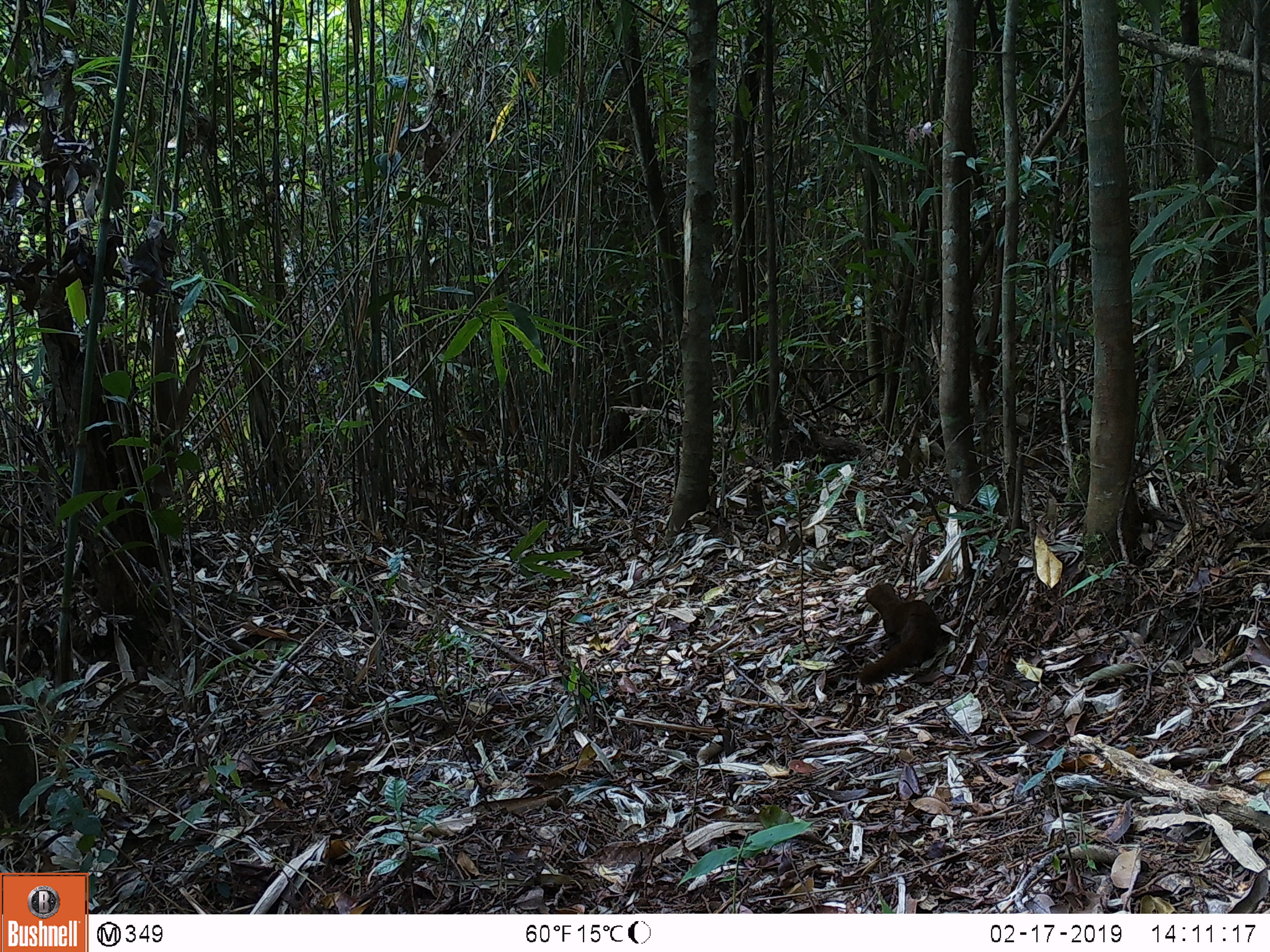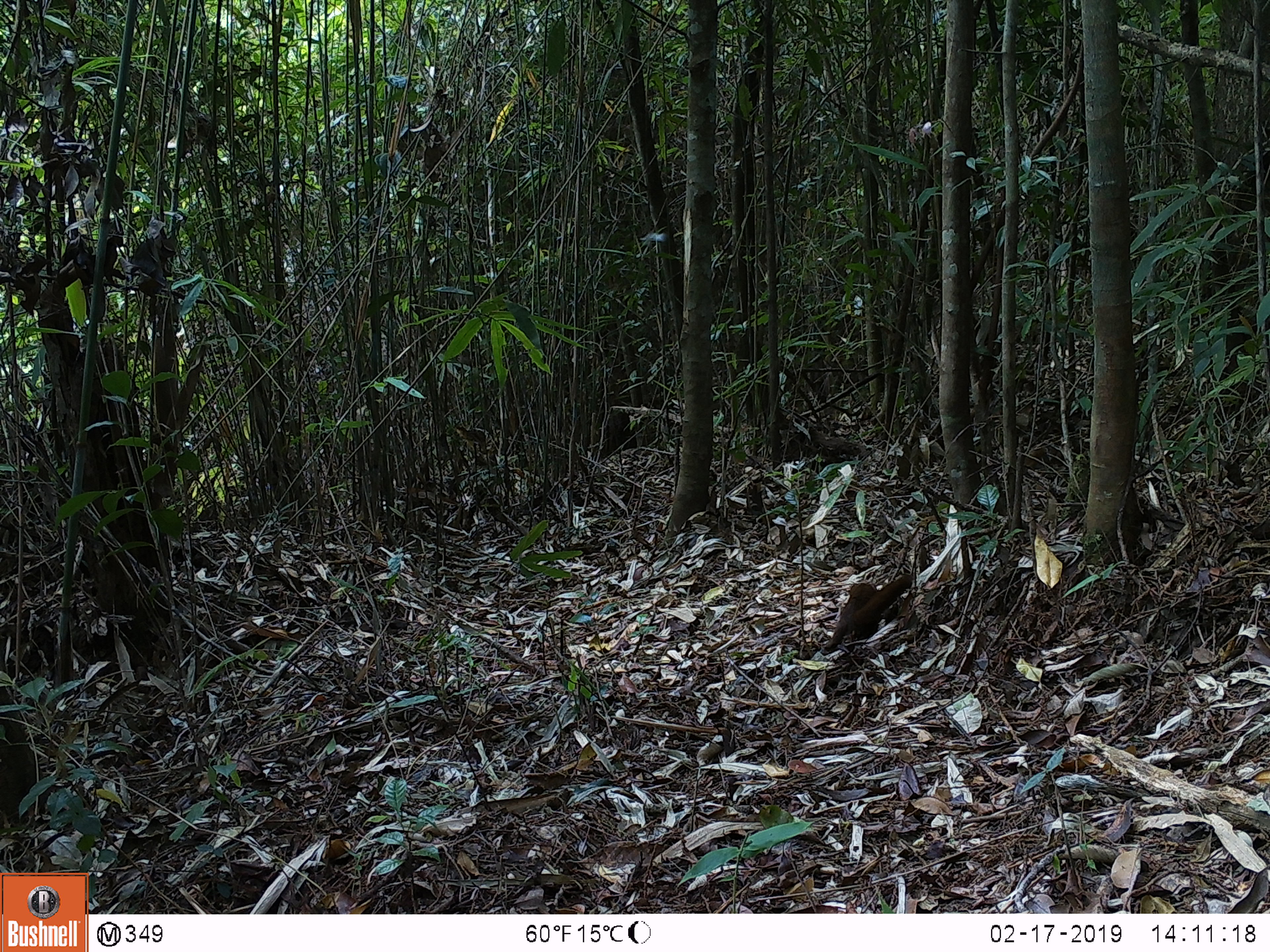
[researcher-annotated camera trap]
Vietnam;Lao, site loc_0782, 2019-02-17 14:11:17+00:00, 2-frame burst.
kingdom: Animalia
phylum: Chordata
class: Mammalia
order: Carnivora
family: Mustelidae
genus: Mustela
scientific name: Mustela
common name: weasel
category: unidentified weasel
Unidentified weasel (weasel) (Mustela). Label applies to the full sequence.